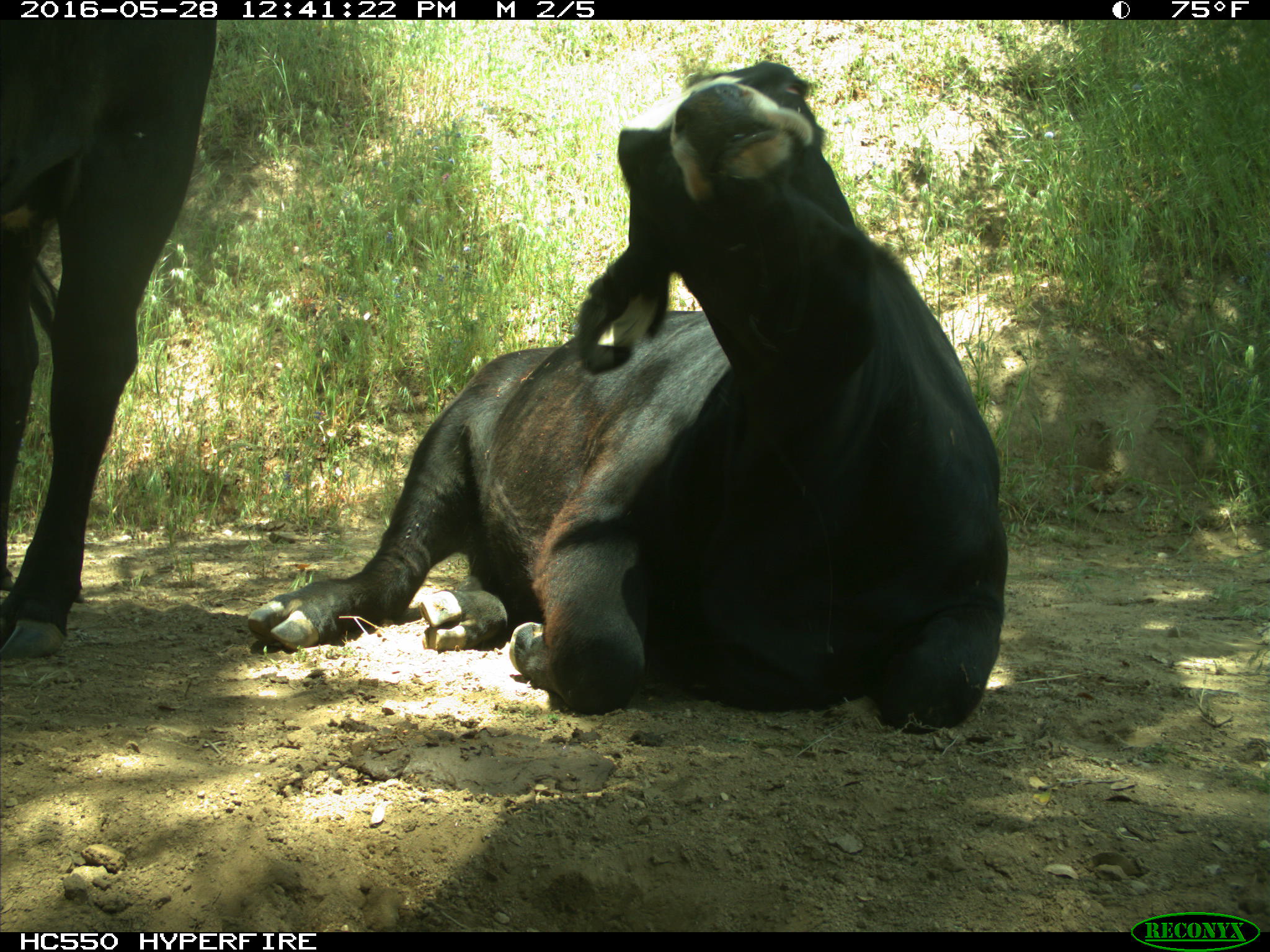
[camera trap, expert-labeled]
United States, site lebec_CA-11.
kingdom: Animalia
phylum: Chordata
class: Mammalia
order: Artiodactyla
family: Bovidae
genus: Bos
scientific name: Bos taurus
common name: domestic cow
Bos taurus (domestic cow).